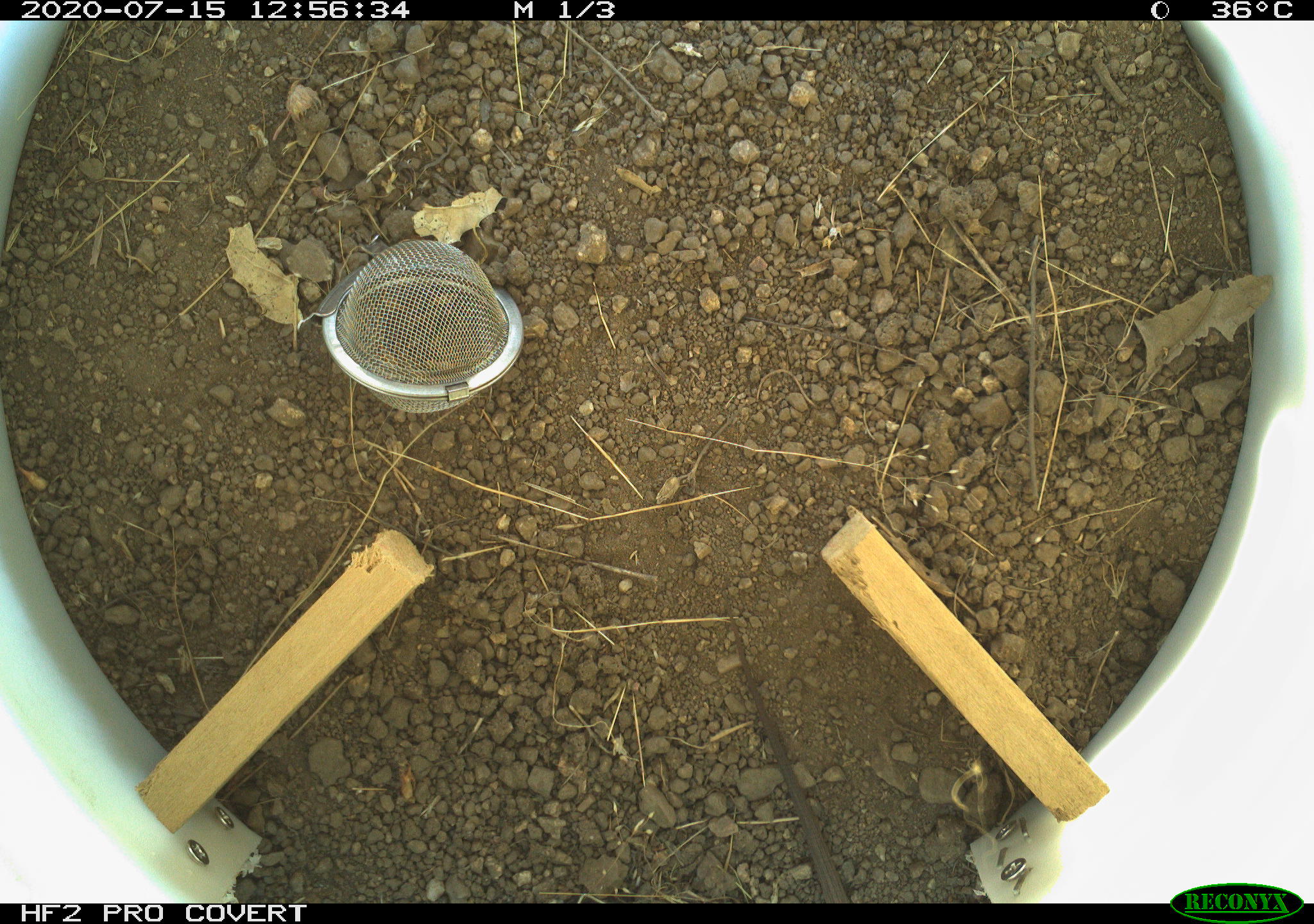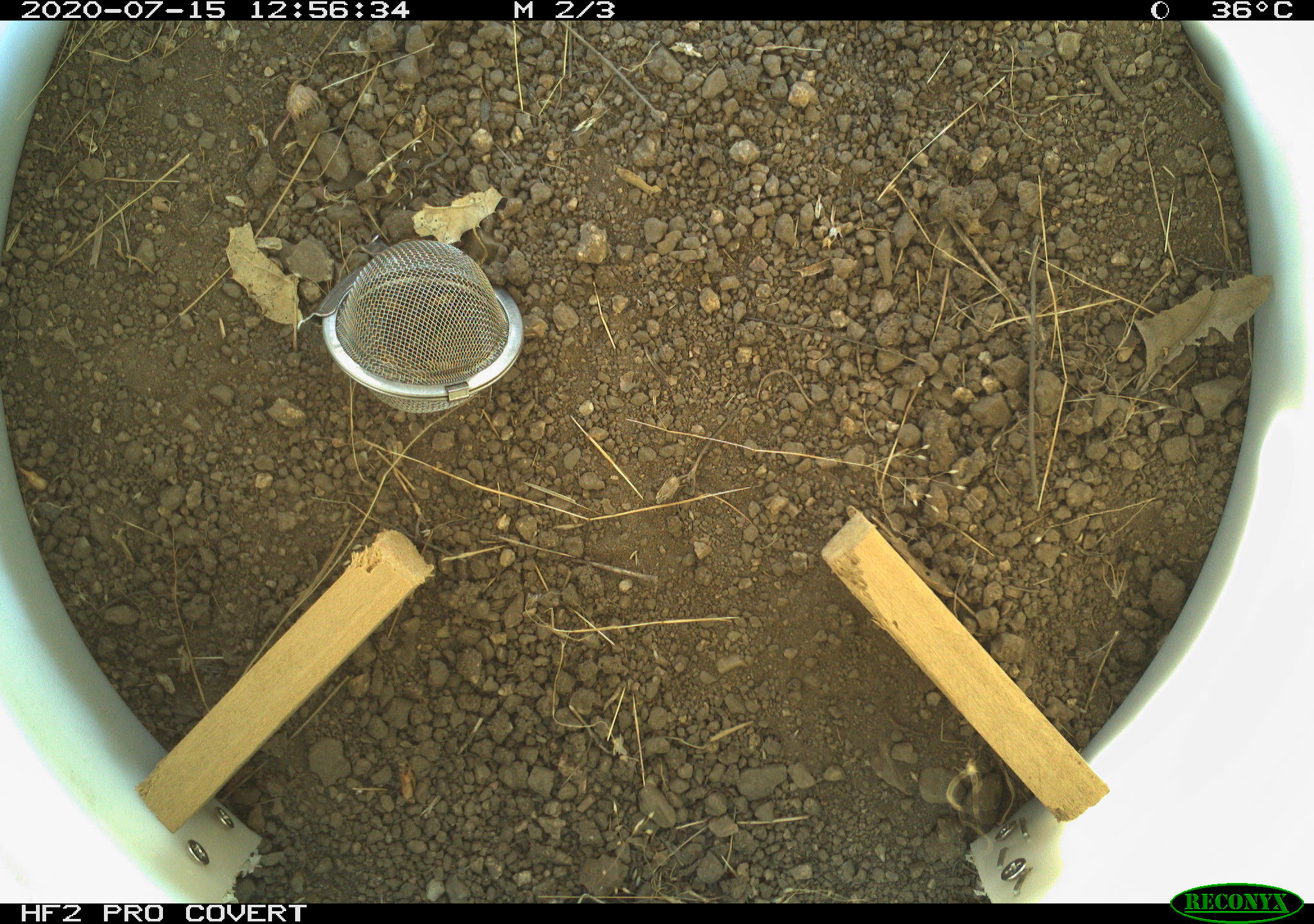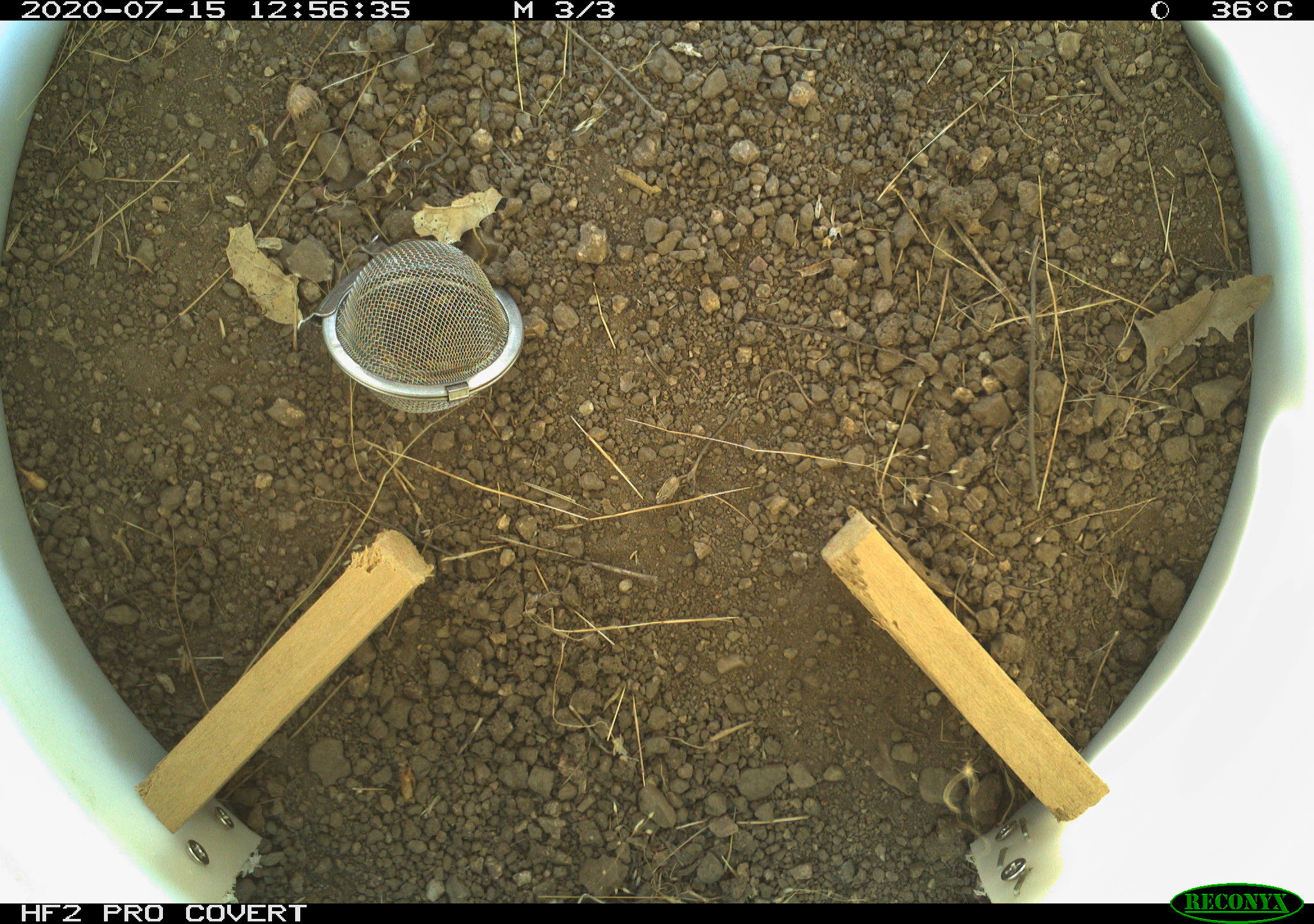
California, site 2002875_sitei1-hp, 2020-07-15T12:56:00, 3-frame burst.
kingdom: Animalia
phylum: Chordata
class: Reptilia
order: Squamata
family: Teiidae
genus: Aspidoscelis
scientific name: Aspidoscelis tigris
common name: western whiptail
Western whiptail (Aspidoscelis tigris).